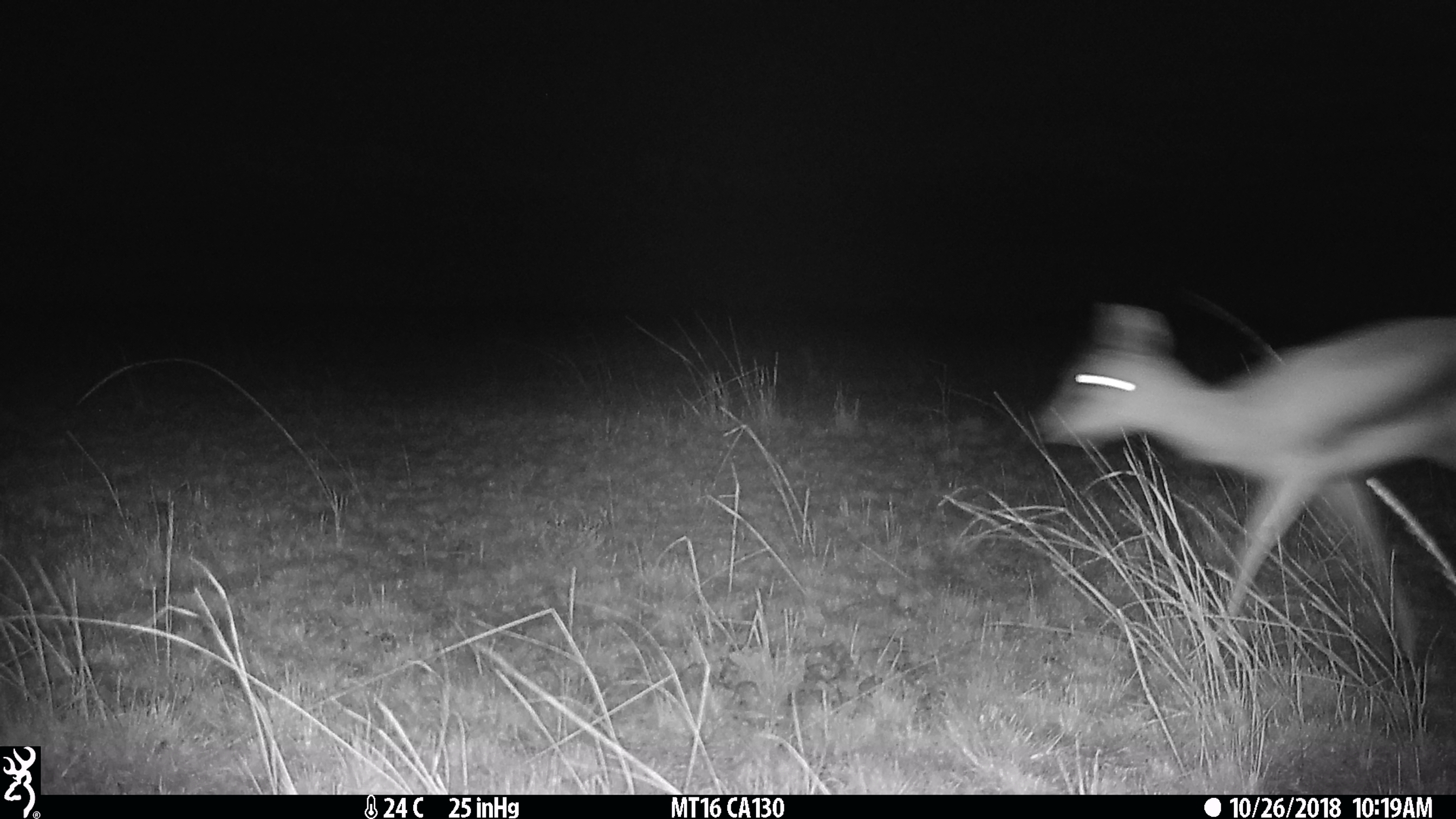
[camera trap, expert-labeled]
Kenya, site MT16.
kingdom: Animalia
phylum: Chordata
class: Mammalia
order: Artiodactyla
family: Bovidae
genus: Eudorcas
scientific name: Eudorcas thomsonii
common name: thomon's gazelle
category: gazelle thomsons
Gazelle thomsons (thomon's gazelle) (Eudorcas thomsonii).